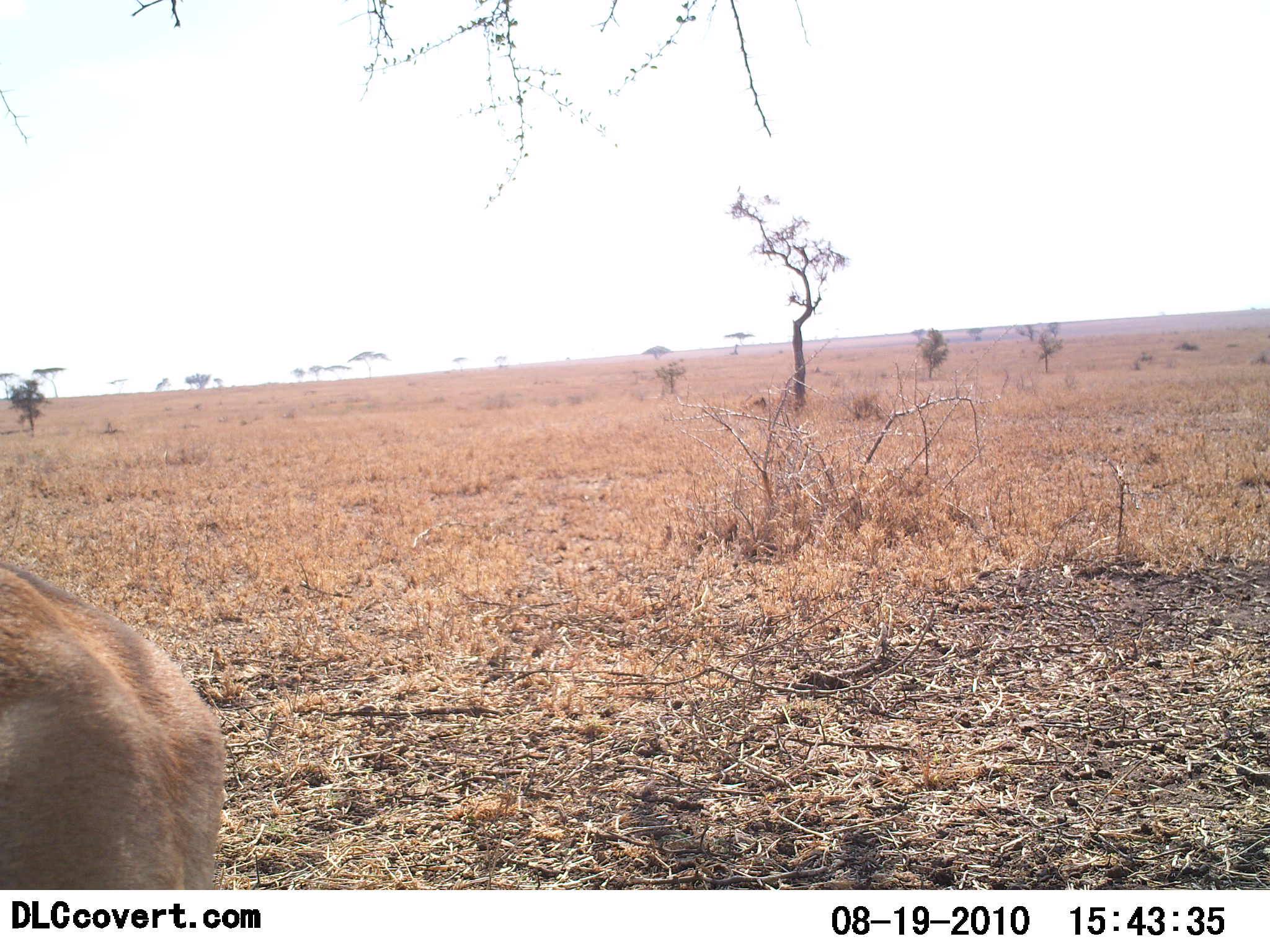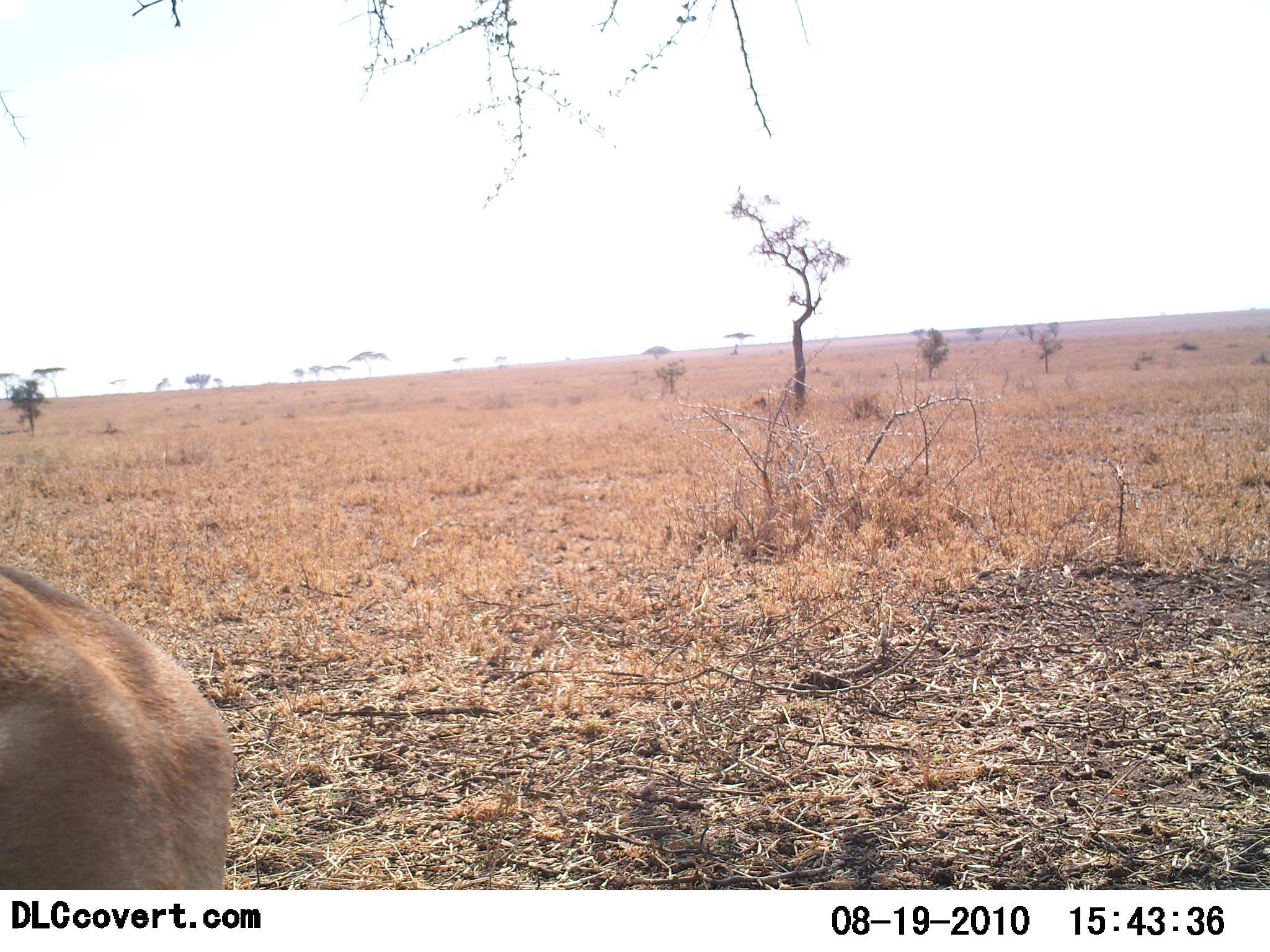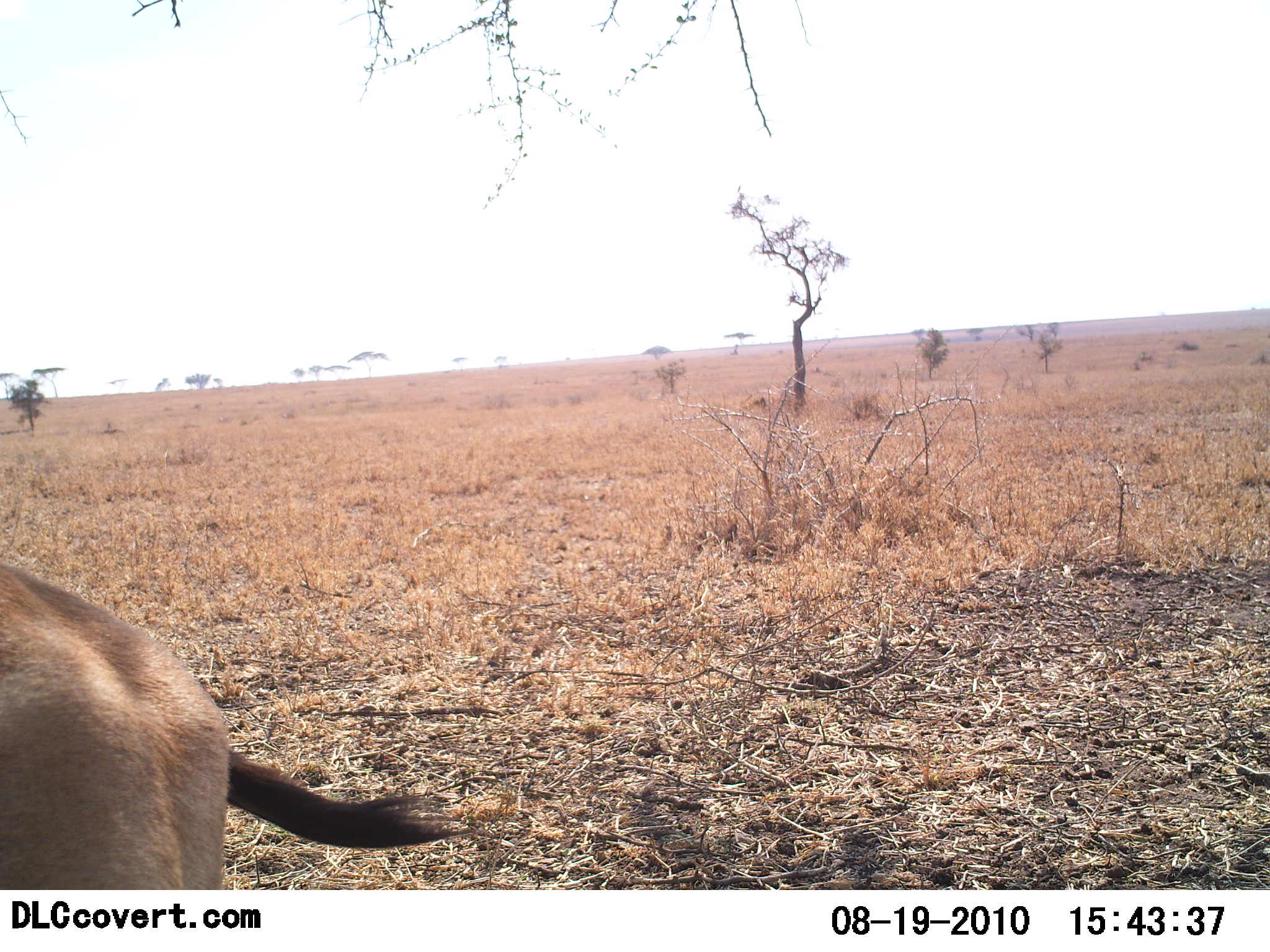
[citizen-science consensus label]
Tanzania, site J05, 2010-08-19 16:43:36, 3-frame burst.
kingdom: Animalia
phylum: Chordata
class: Mammalia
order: Artiodactyla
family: Bovidae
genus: Eudorcas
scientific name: Eudorcas thomsonii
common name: thomson's gazelle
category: gazellethomsons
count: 1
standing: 100%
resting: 0%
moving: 0%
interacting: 0%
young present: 0%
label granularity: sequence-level